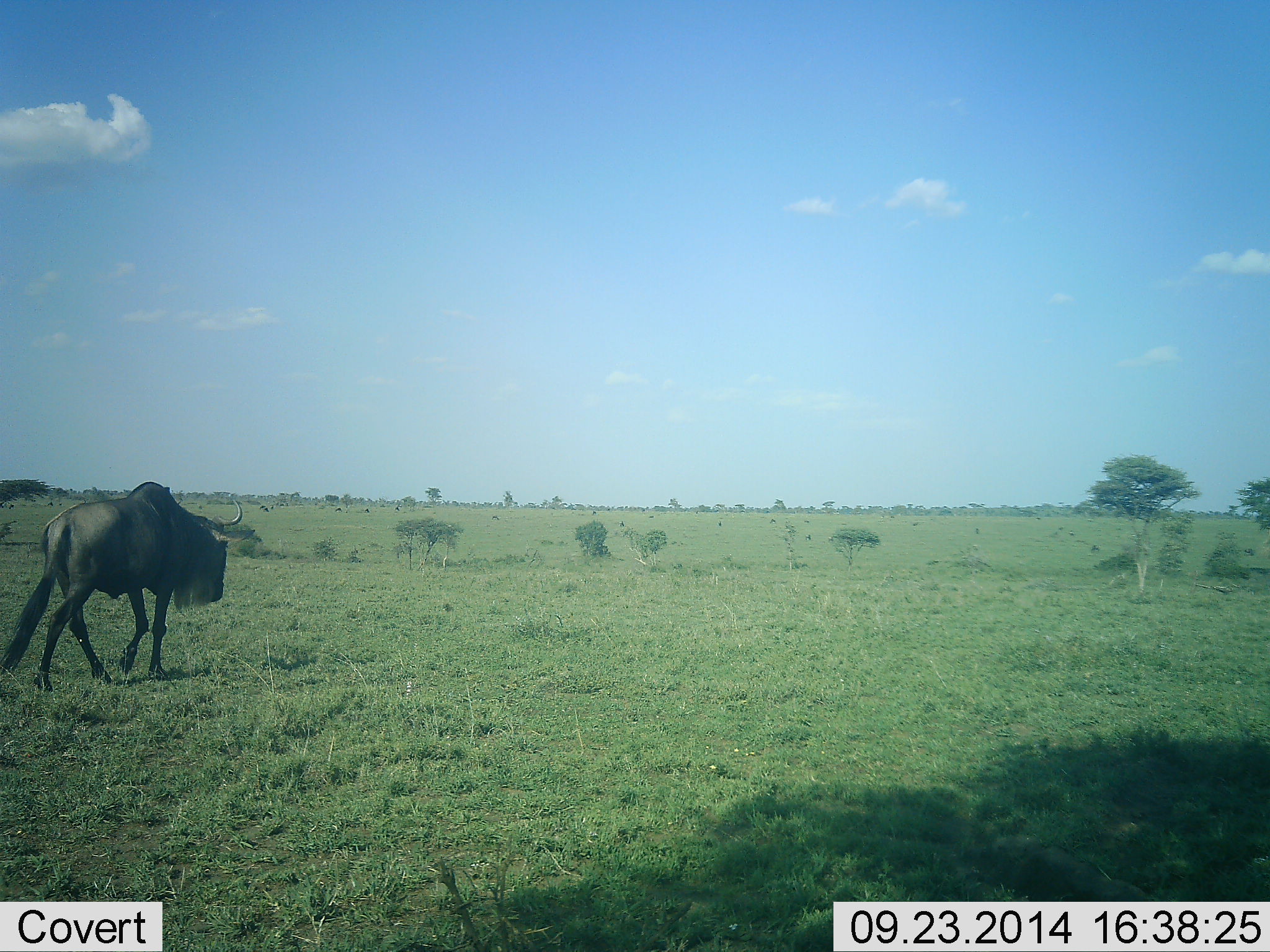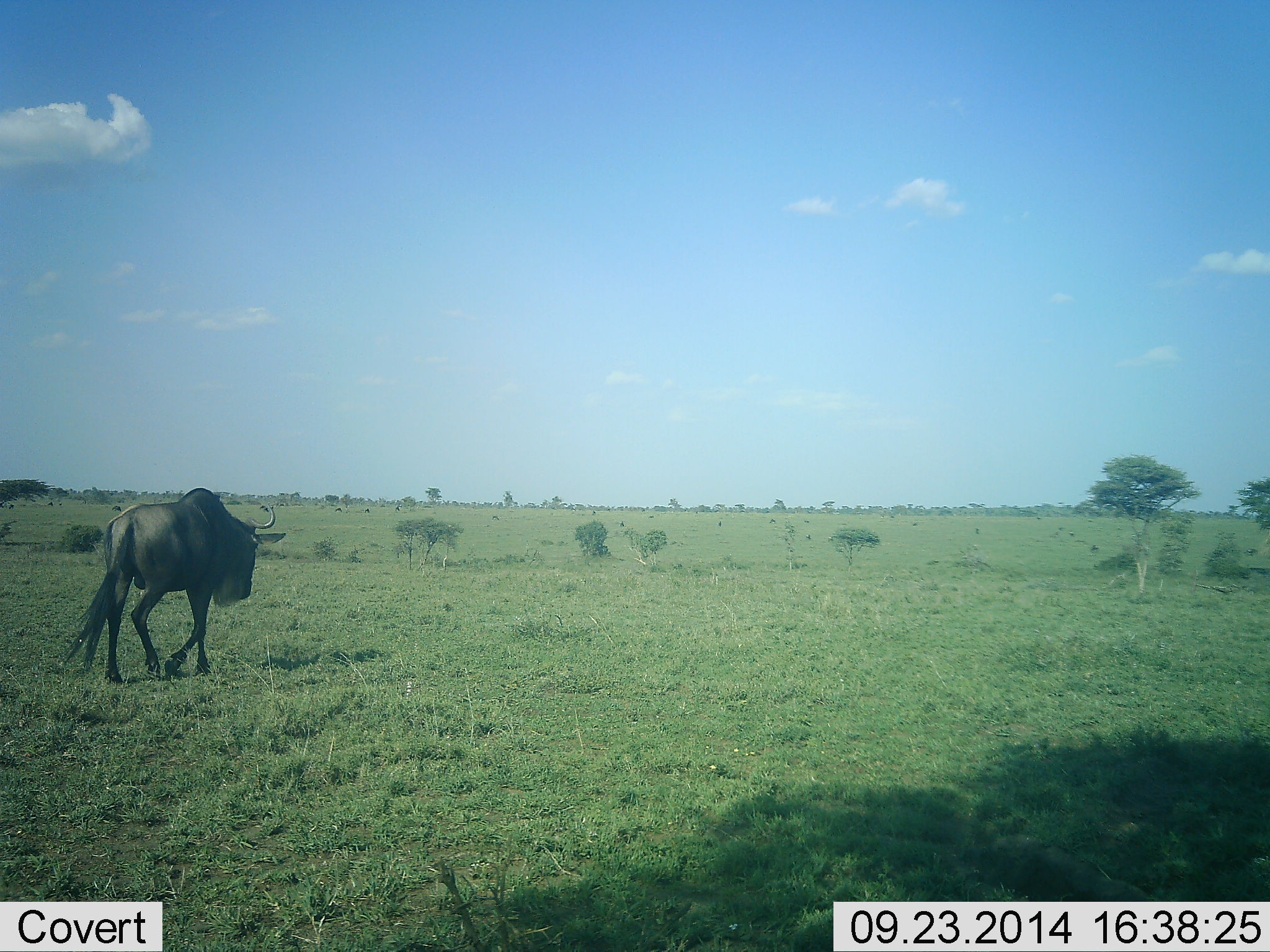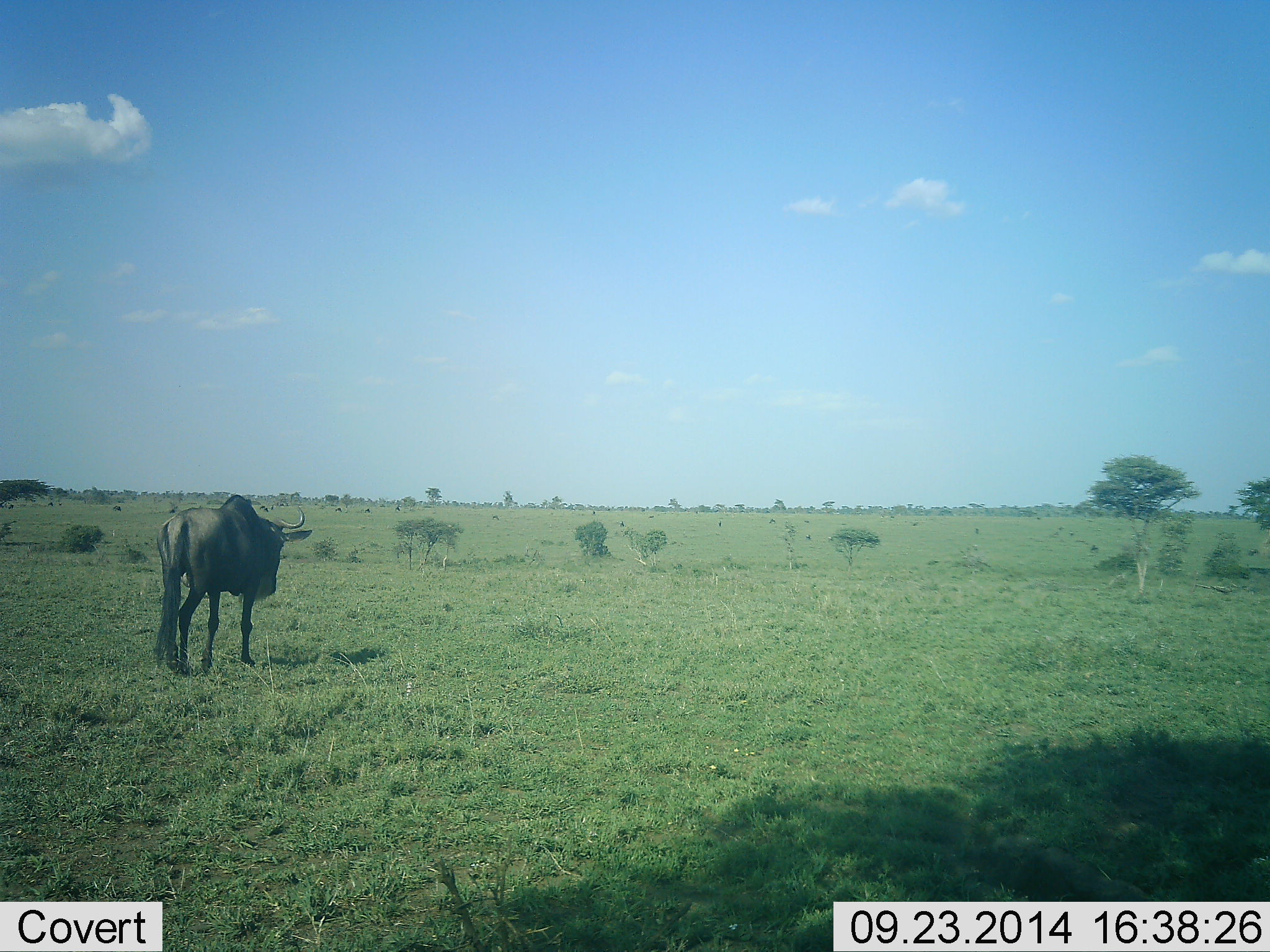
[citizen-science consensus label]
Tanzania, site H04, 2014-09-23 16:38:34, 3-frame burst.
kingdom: Animalia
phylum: Chordata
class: Mammalia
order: Artiodactyla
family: Bovidae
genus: Connochaetes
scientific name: Connochaetes taurinus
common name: blue wildebeest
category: wildebeest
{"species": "wildebeest (blue wildebeest) (Connochaetes taurinus)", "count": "1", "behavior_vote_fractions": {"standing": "0%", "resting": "0%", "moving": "100%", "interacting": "0%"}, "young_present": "0%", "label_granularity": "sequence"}